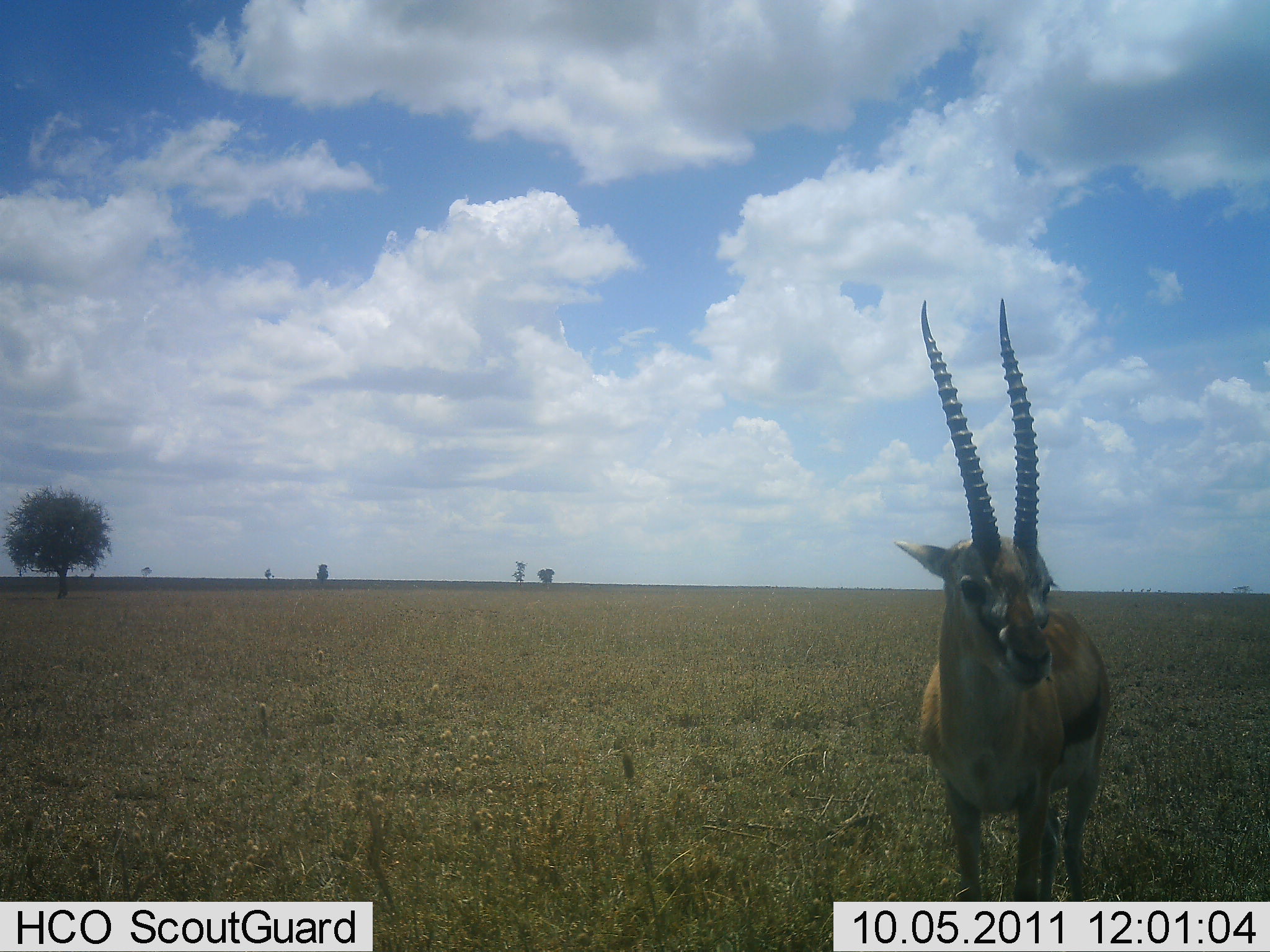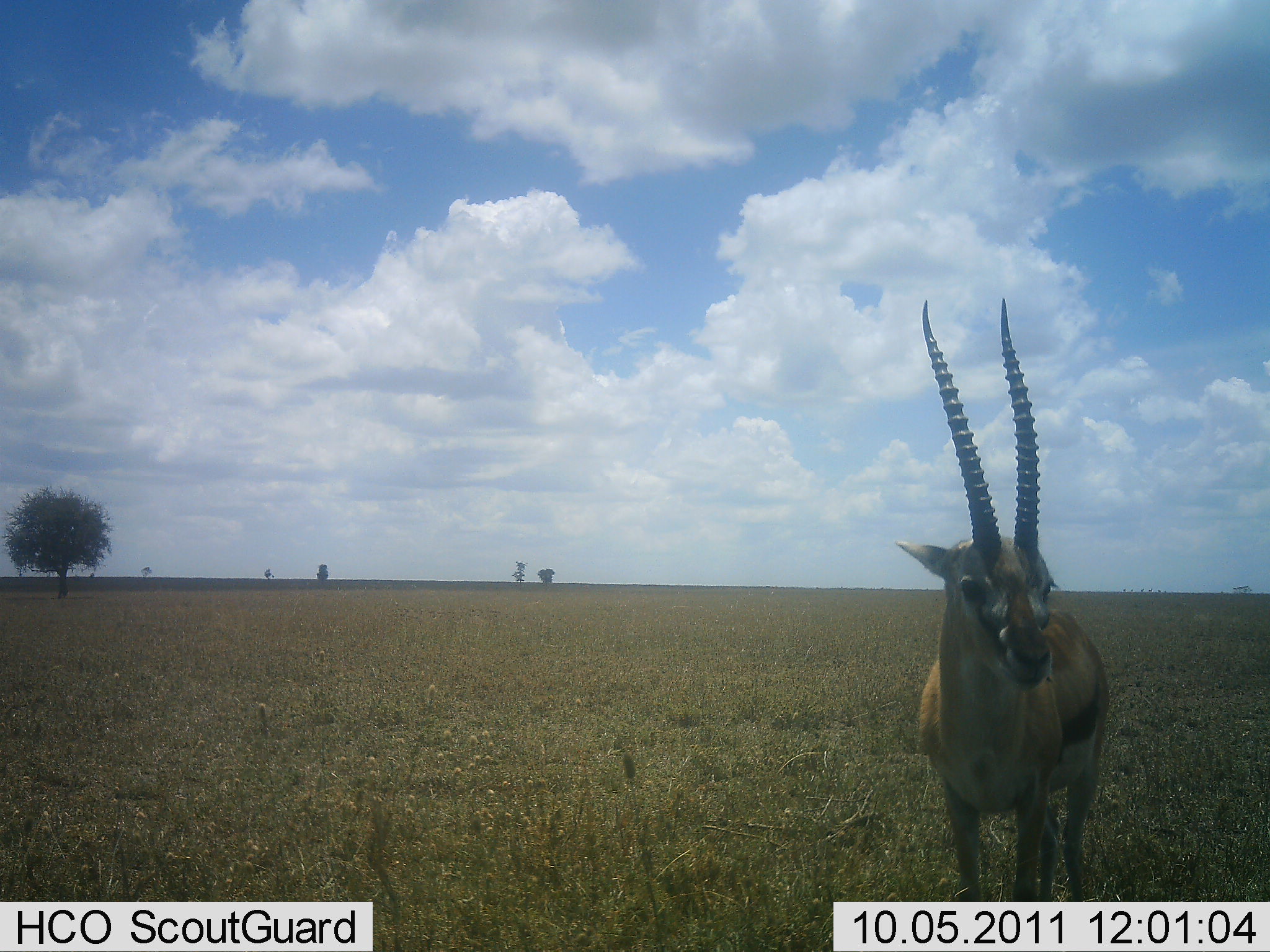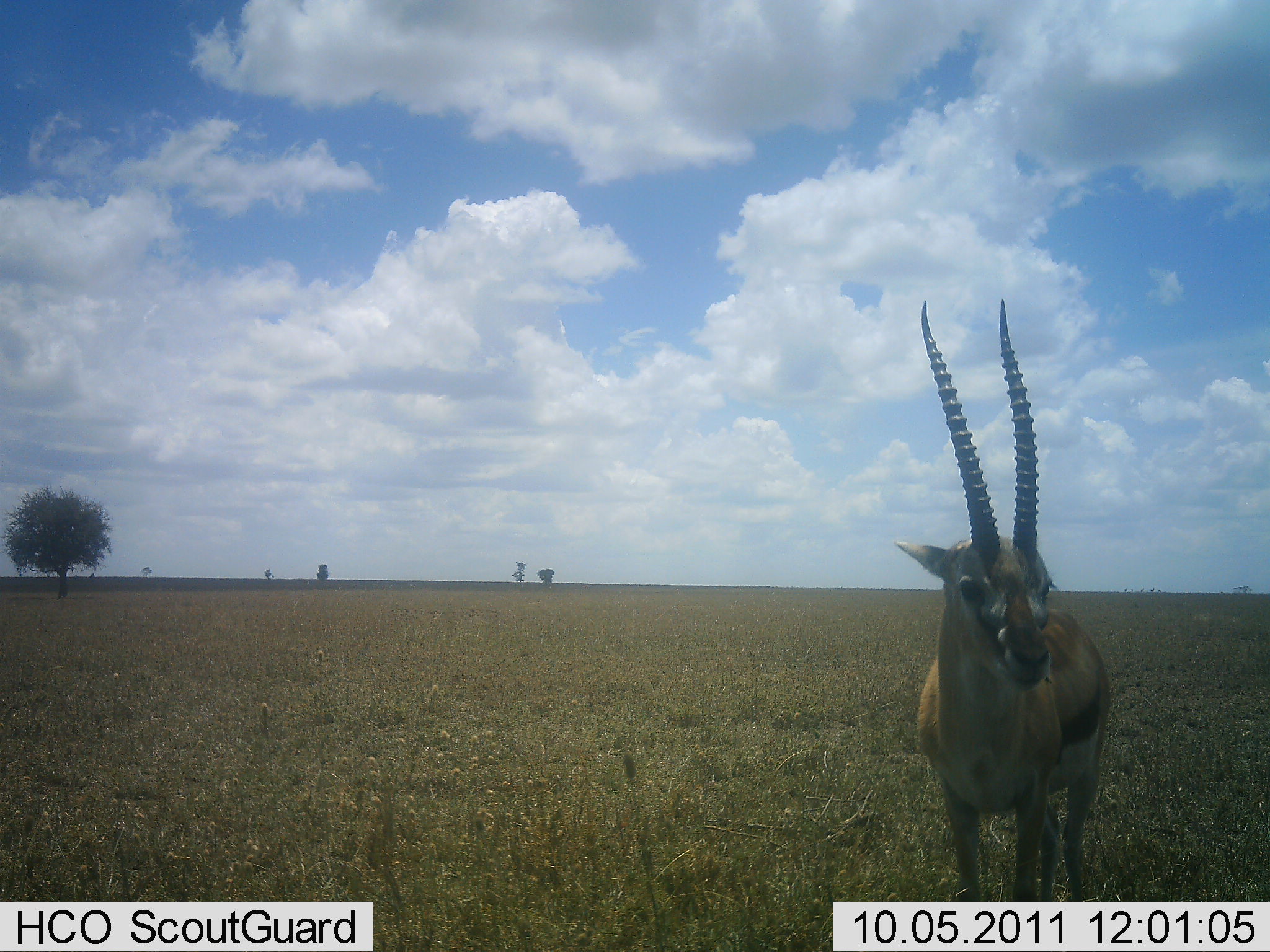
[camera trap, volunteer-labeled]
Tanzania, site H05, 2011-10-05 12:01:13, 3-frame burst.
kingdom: Animalia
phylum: Chordata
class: Mammalia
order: Artiodactyla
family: Bovidae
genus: Eudorcas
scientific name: Eudorcas thomsonii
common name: thomson's gazelle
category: gazellethomsons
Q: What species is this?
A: Gazellethomsons (thomson's gazelle) (Eudorcas thomsonii).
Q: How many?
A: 1.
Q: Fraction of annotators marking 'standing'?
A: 100%.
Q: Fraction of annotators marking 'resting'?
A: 0%.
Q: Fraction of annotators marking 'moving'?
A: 0%.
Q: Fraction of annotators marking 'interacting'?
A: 0%.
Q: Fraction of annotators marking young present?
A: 0%.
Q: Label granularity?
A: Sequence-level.